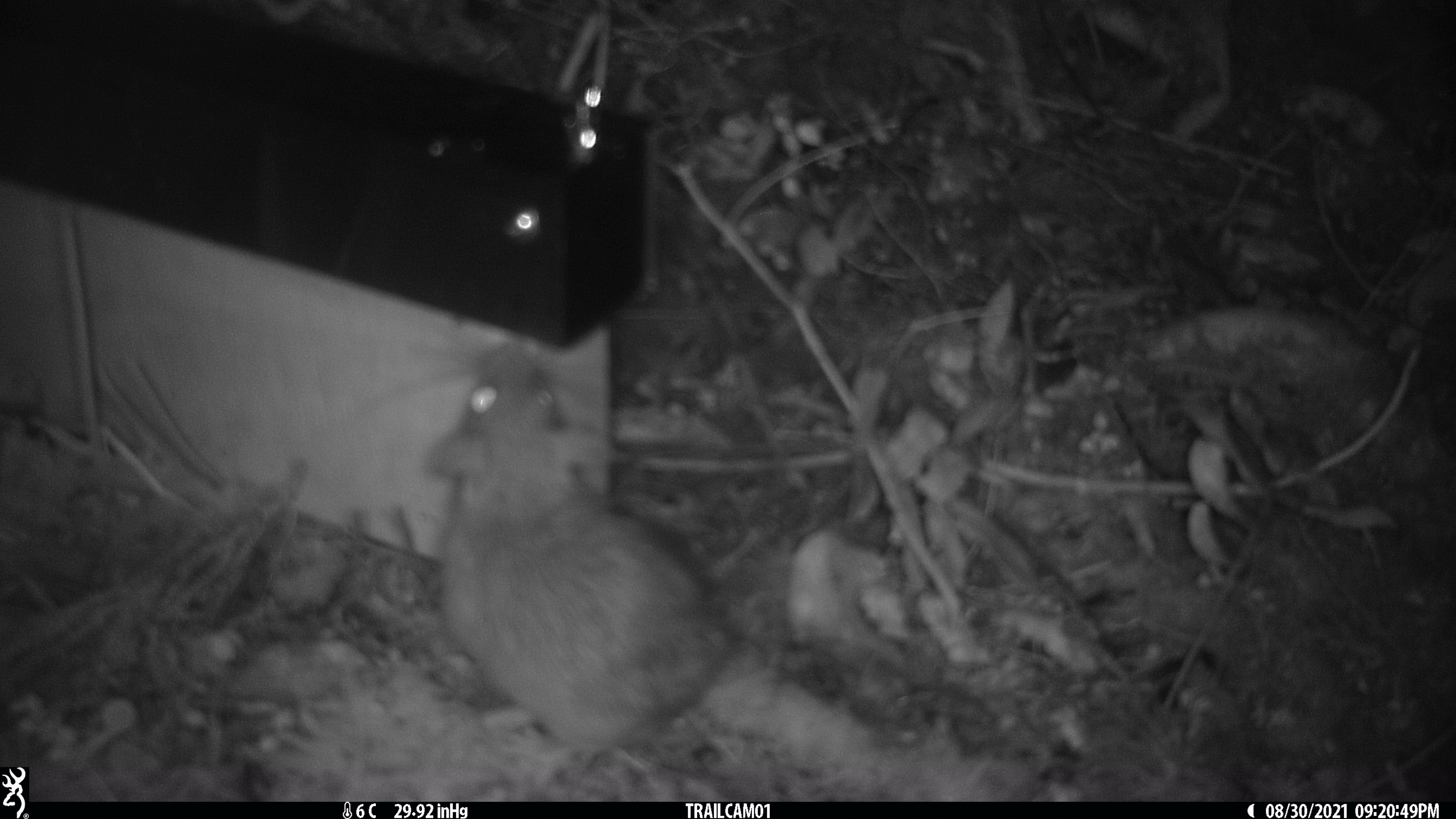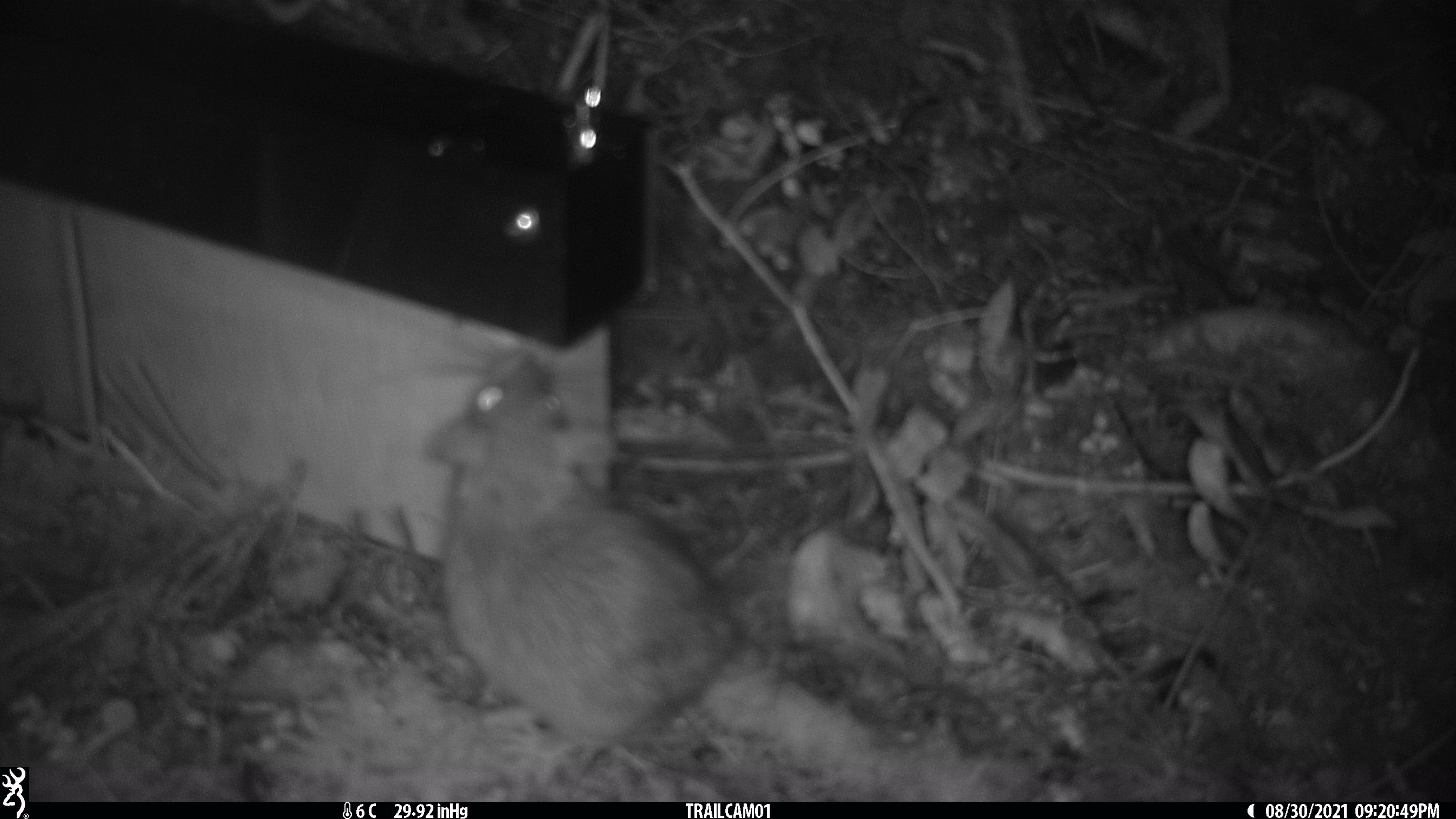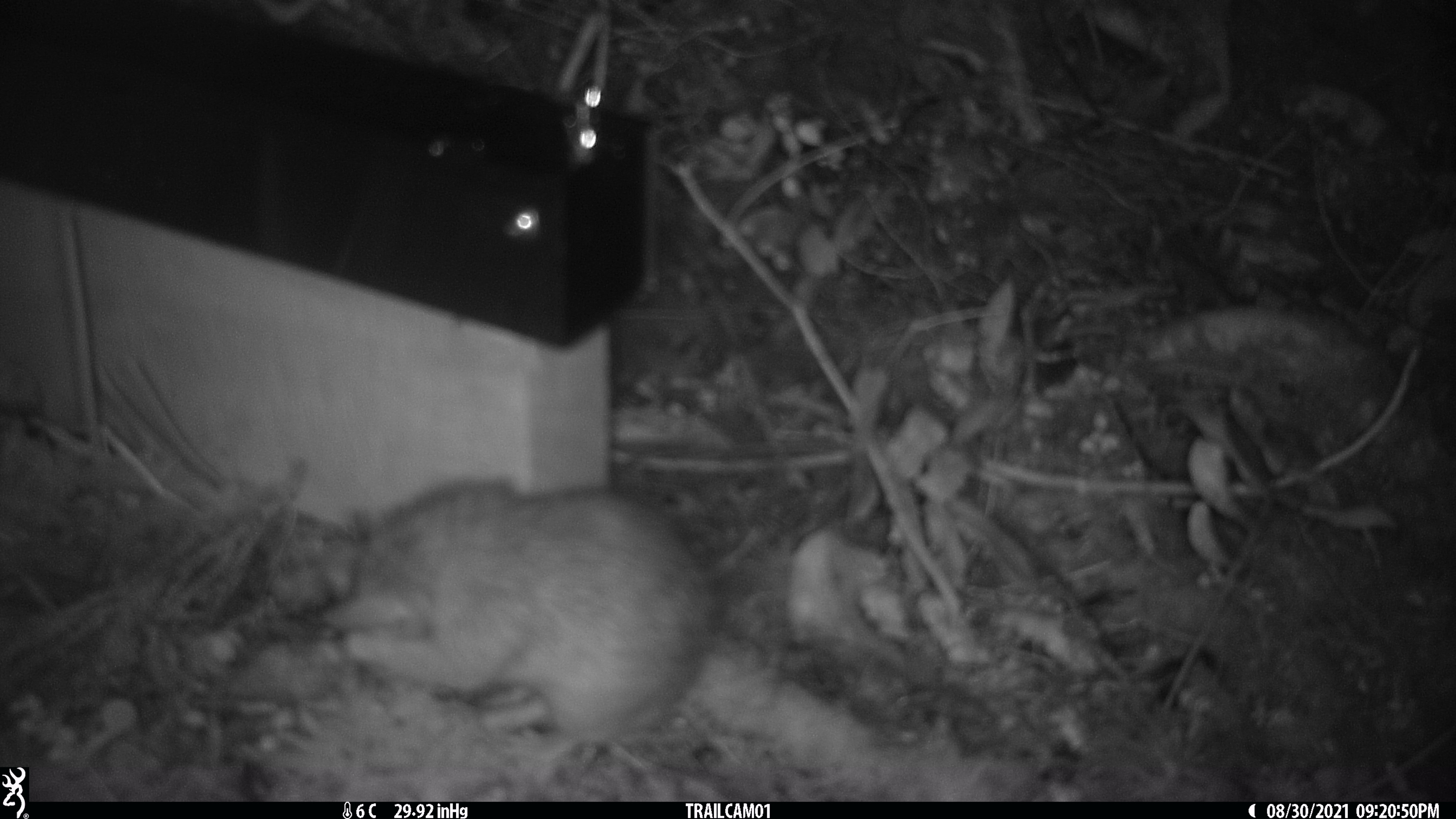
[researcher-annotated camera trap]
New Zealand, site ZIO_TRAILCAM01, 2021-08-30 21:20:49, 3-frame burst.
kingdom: Animalia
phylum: Chordata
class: Mammalia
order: Rodentia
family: Muridae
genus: Rattus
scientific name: Rattus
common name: rat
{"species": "rat (Rattus)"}